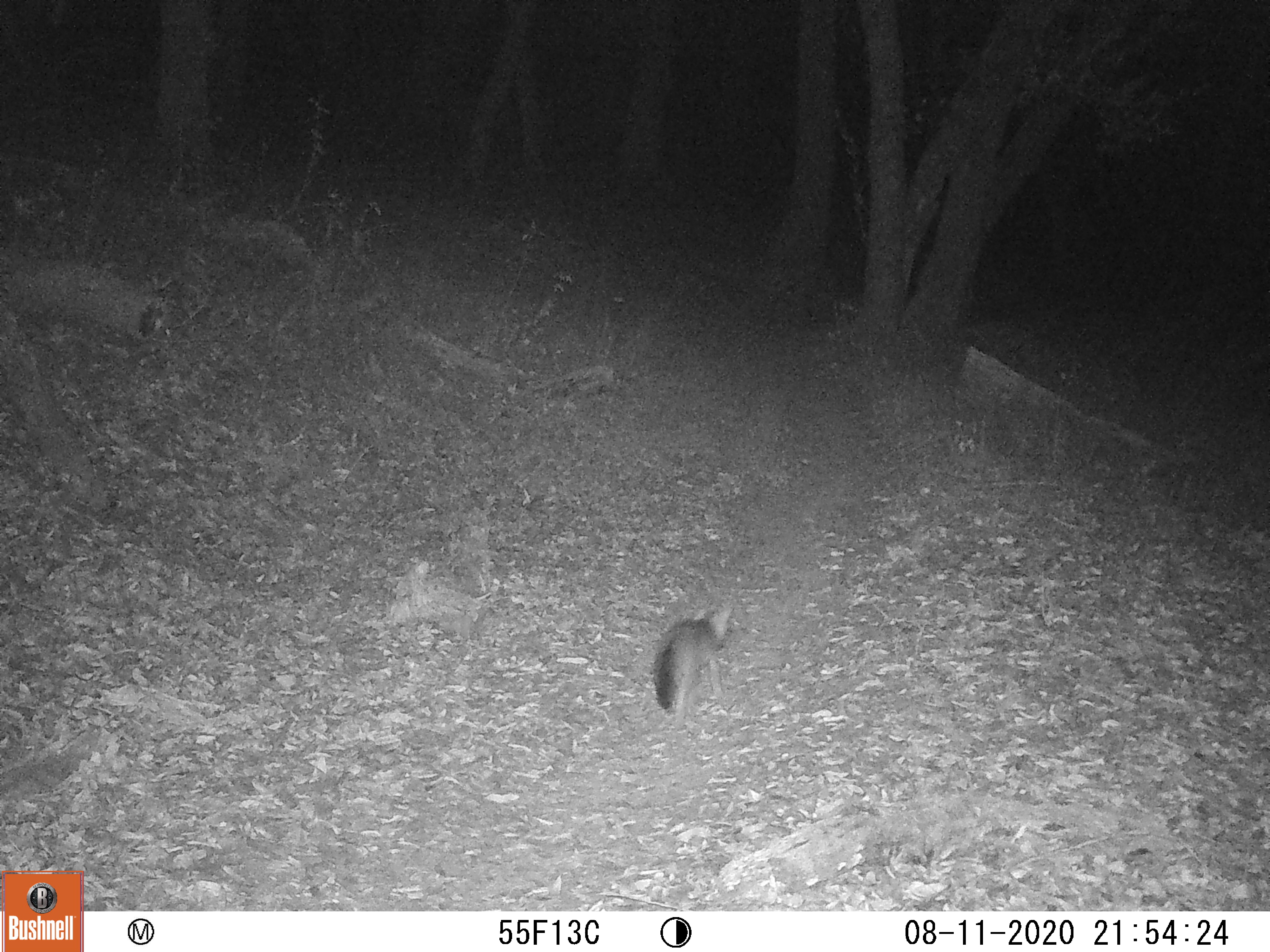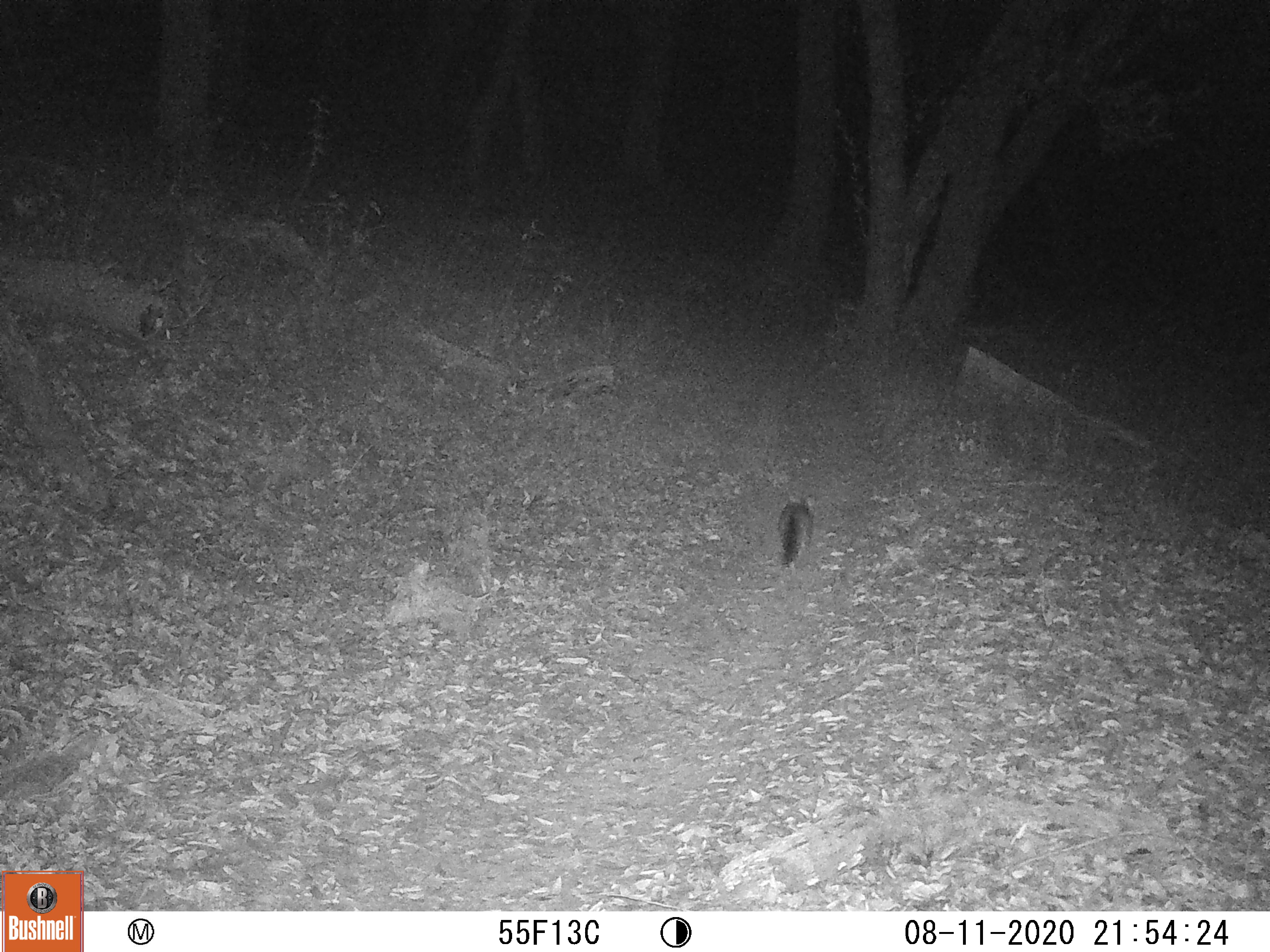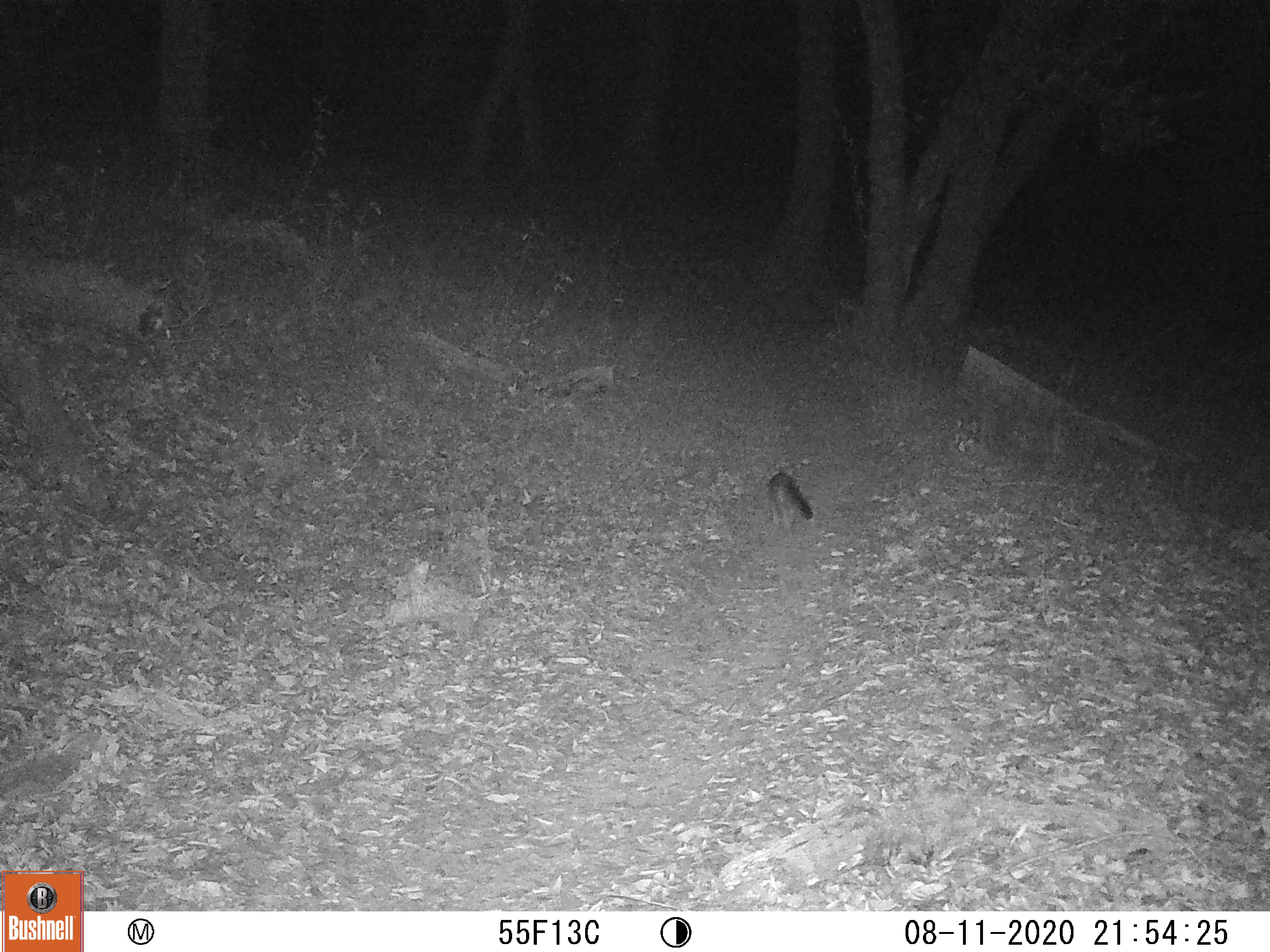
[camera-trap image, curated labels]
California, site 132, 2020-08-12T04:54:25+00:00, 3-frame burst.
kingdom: Animalia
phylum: Chordata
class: Mammalia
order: Carnivora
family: Canidae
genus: Urocyon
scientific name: Urocyon cinereoargenteus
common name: gray fox